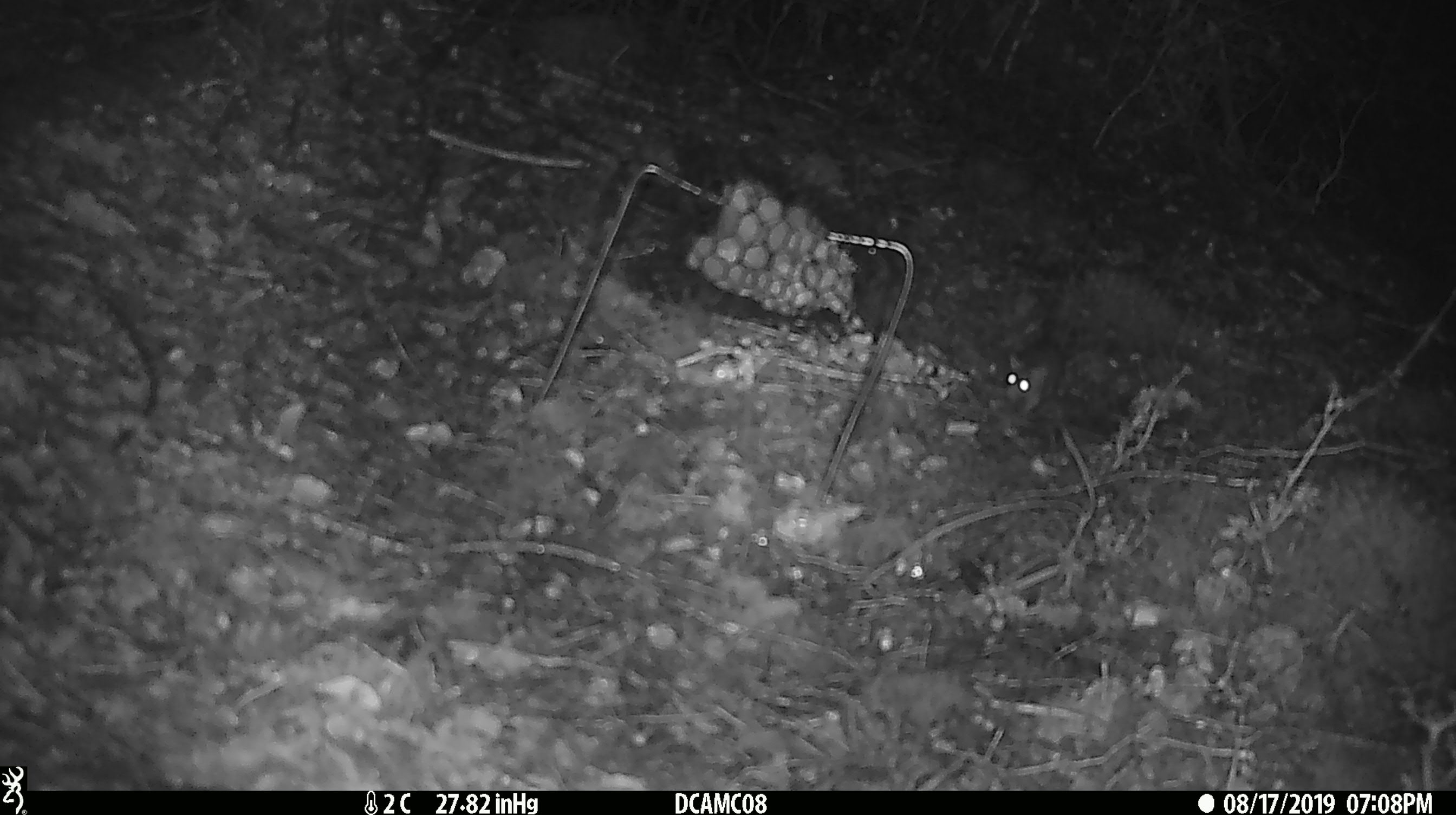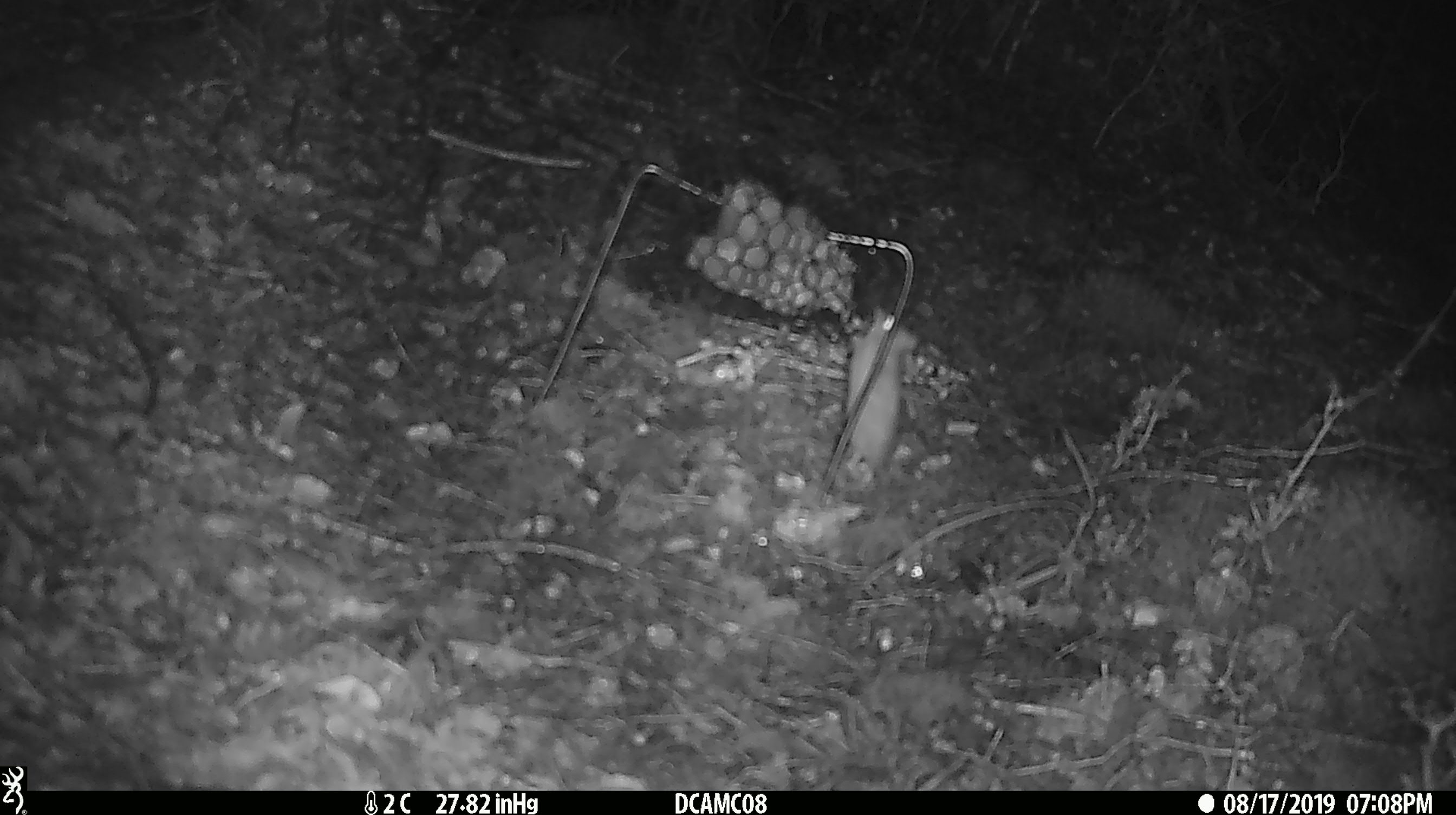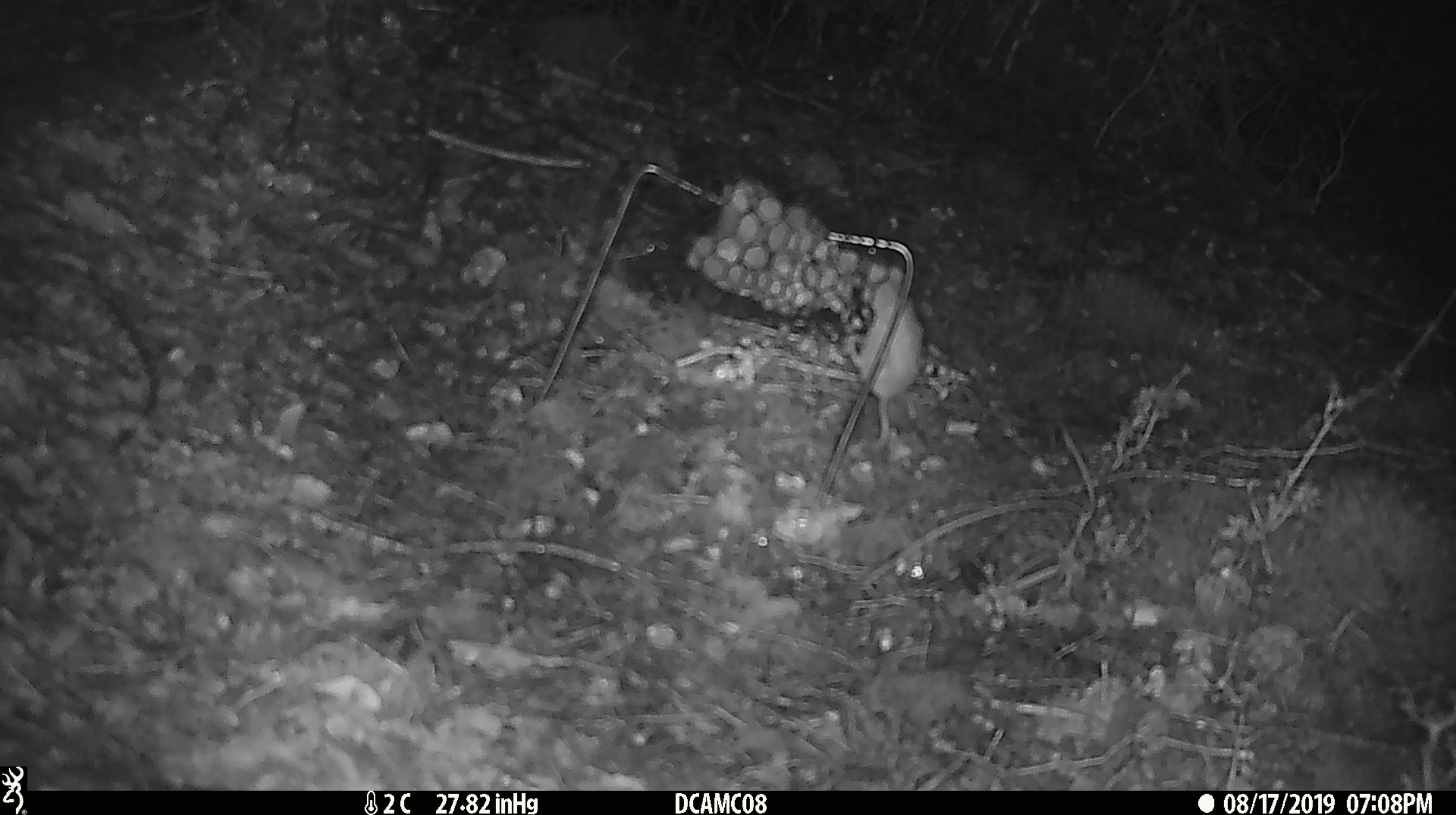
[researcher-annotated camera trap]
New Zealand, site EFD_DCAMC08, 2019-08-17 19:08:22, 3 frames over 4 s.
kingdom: Animalia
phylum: Chordata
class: Mammalia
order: Rodentia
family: Muridae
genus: Mus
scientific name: Mus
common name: mouse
Mouse (Mus).